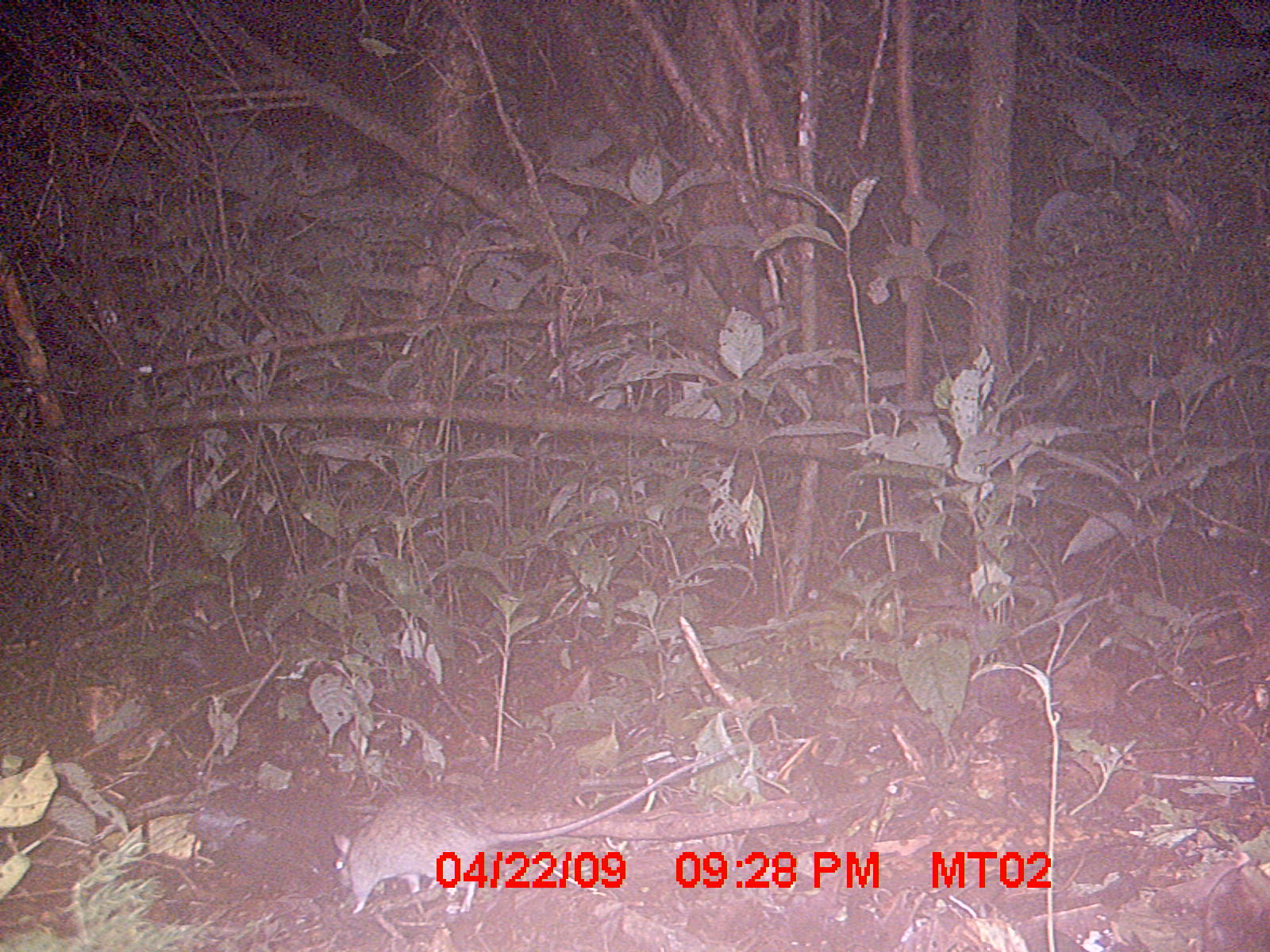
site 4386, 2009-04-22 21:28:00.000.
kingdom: Animalia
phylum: Chordata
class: Mammalia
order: Rodentia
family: Nesomyidae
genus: Eliurus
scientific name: Eliurus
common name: eliurus rat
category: eliurus sp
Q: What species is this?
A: Eliurus sp (eliurus rat) (Eliurus).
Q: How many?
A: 1.